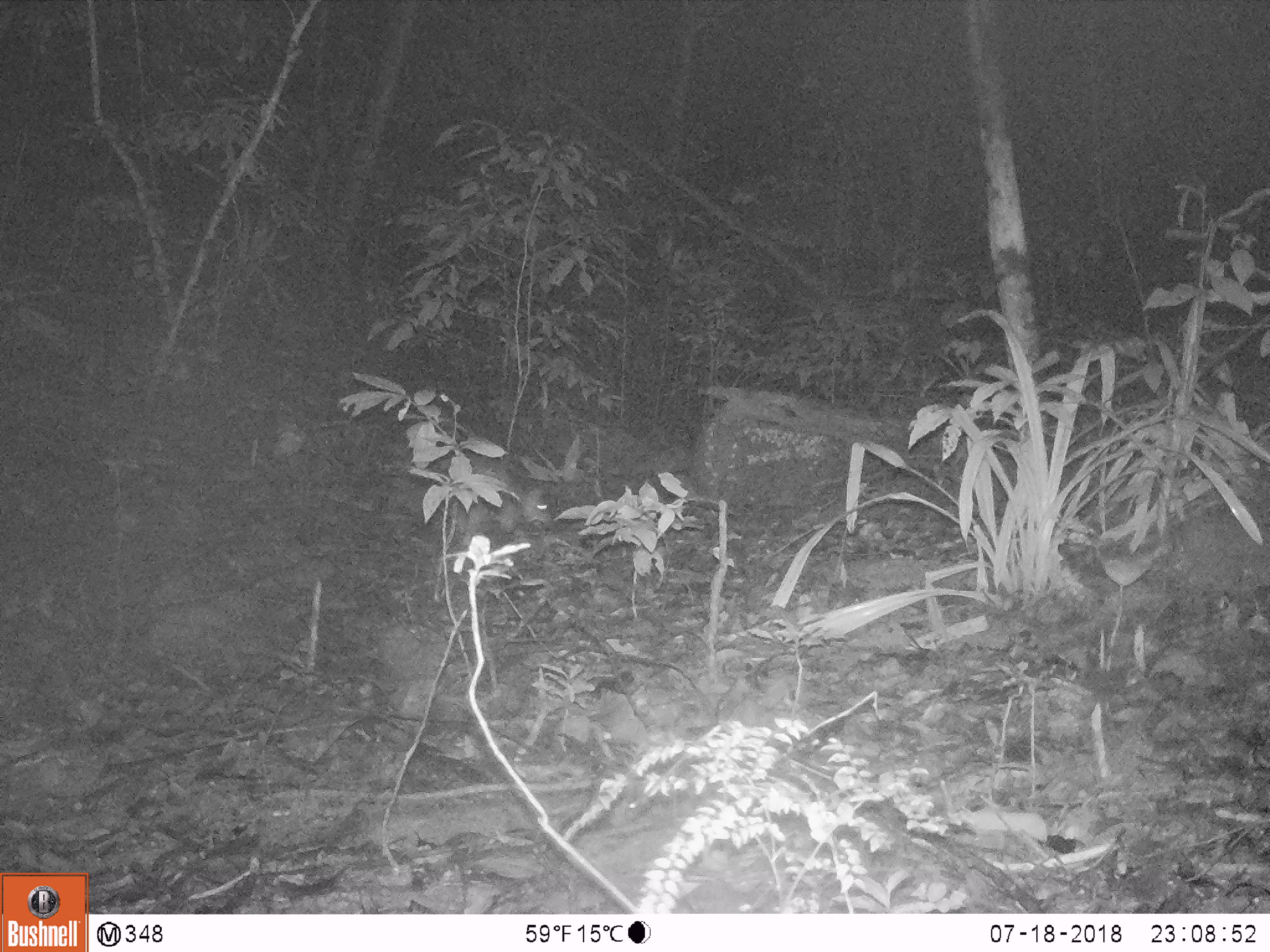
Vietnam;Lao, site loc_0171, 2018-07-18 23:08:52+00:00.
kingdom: Animalia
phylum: Chordata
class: Mammalia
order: Rodentia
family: Hystricidae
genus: Atherurus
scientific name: Atherurus macrourus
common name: asiatic brush-tailed porcupine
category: asiatic brush tailed porcupine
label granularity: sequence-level